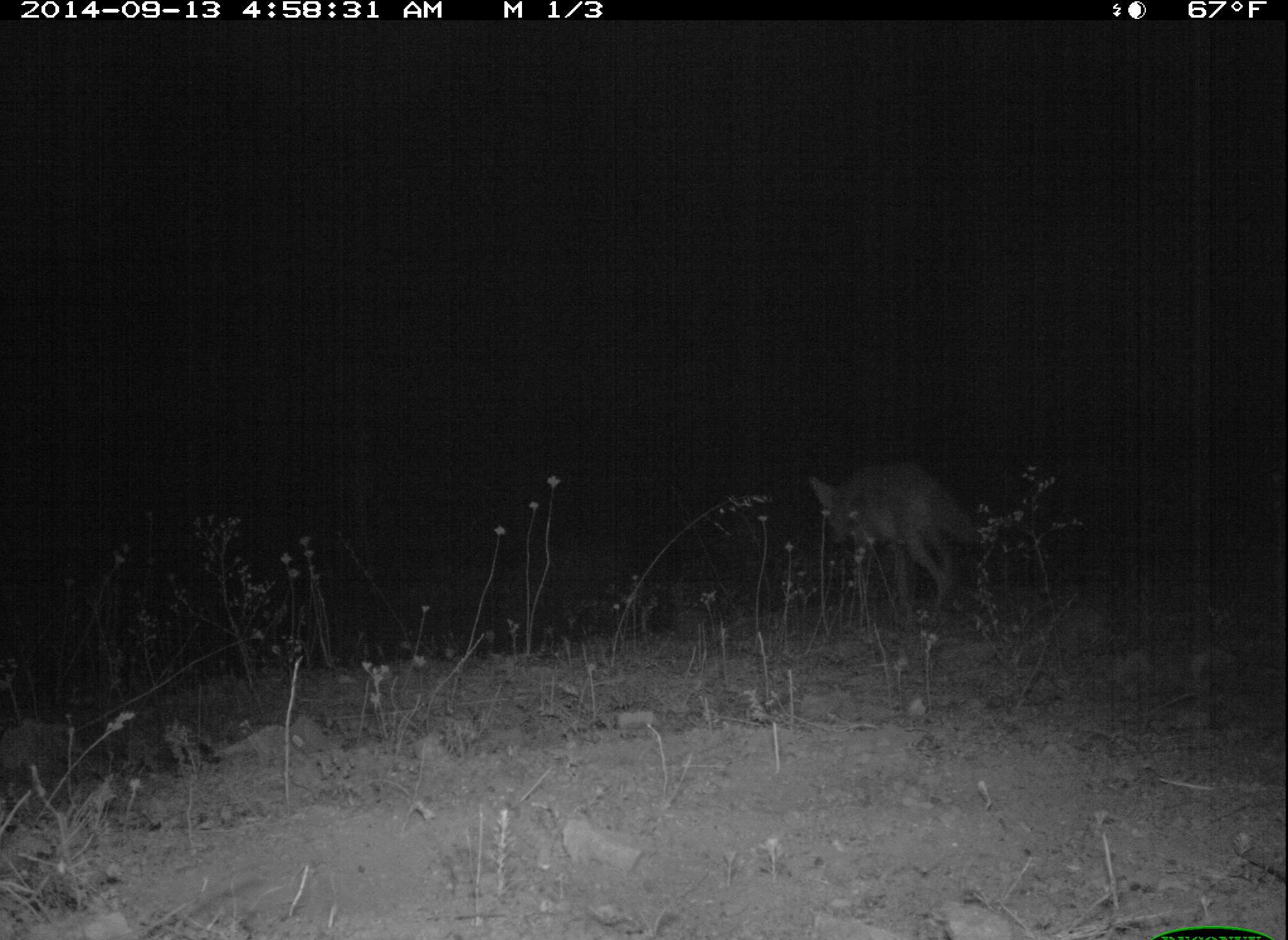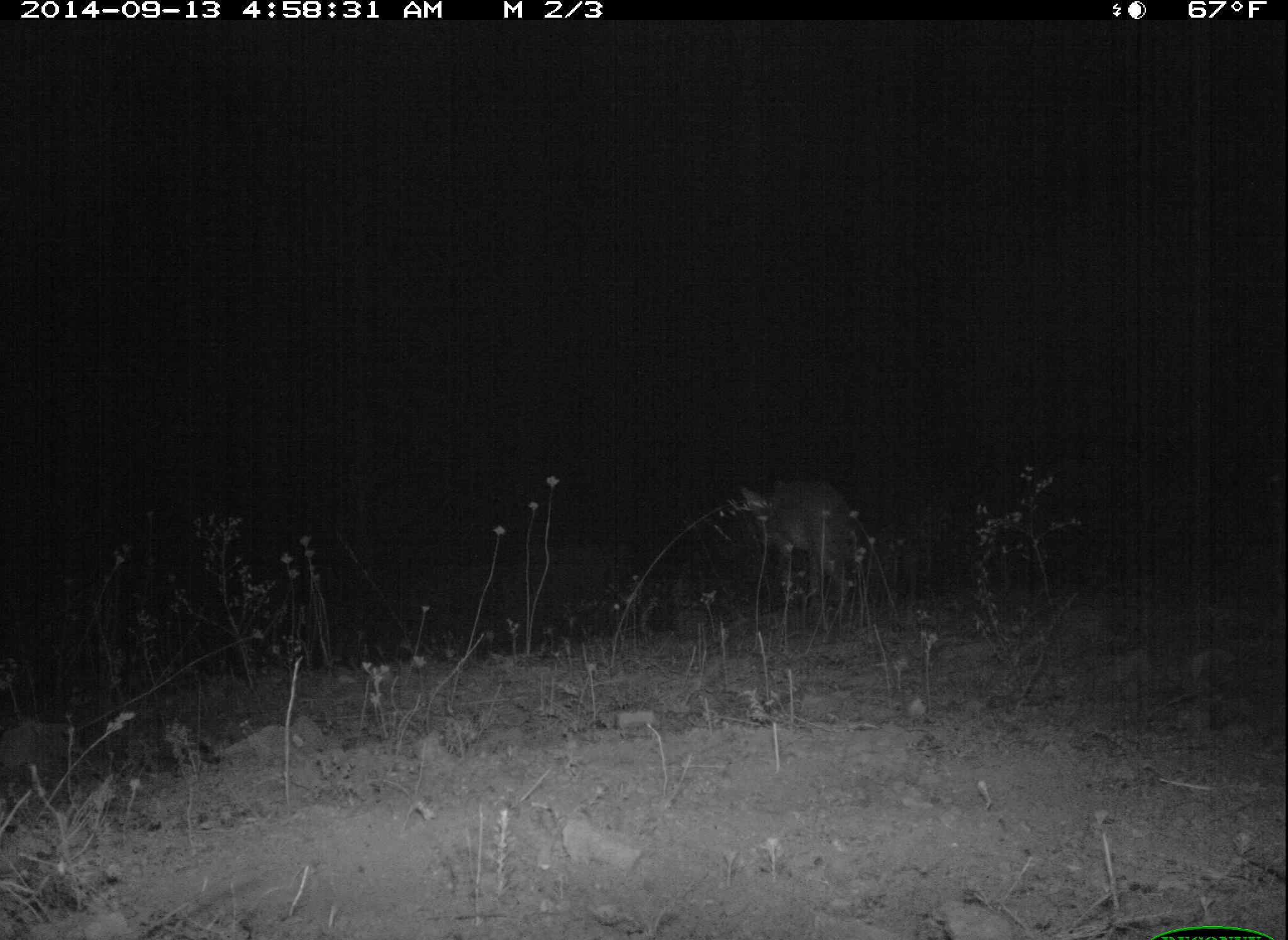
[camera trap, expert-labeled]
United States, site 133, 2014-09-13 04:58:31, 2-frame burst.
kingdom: Animalia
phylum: Chordata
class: Mammalia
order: Carnivora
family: Canidae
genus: Canis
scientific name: Canis latrans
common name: coyote